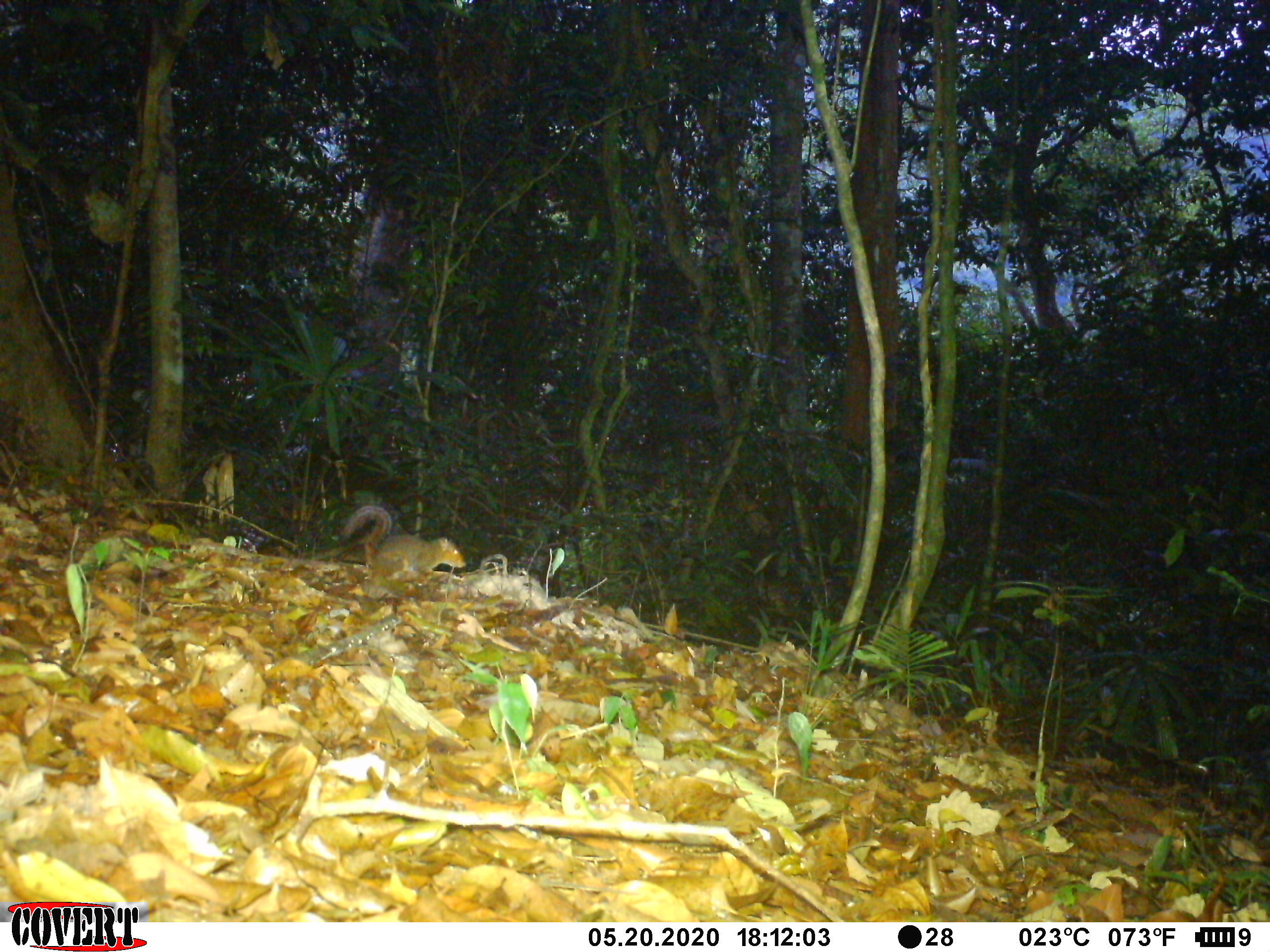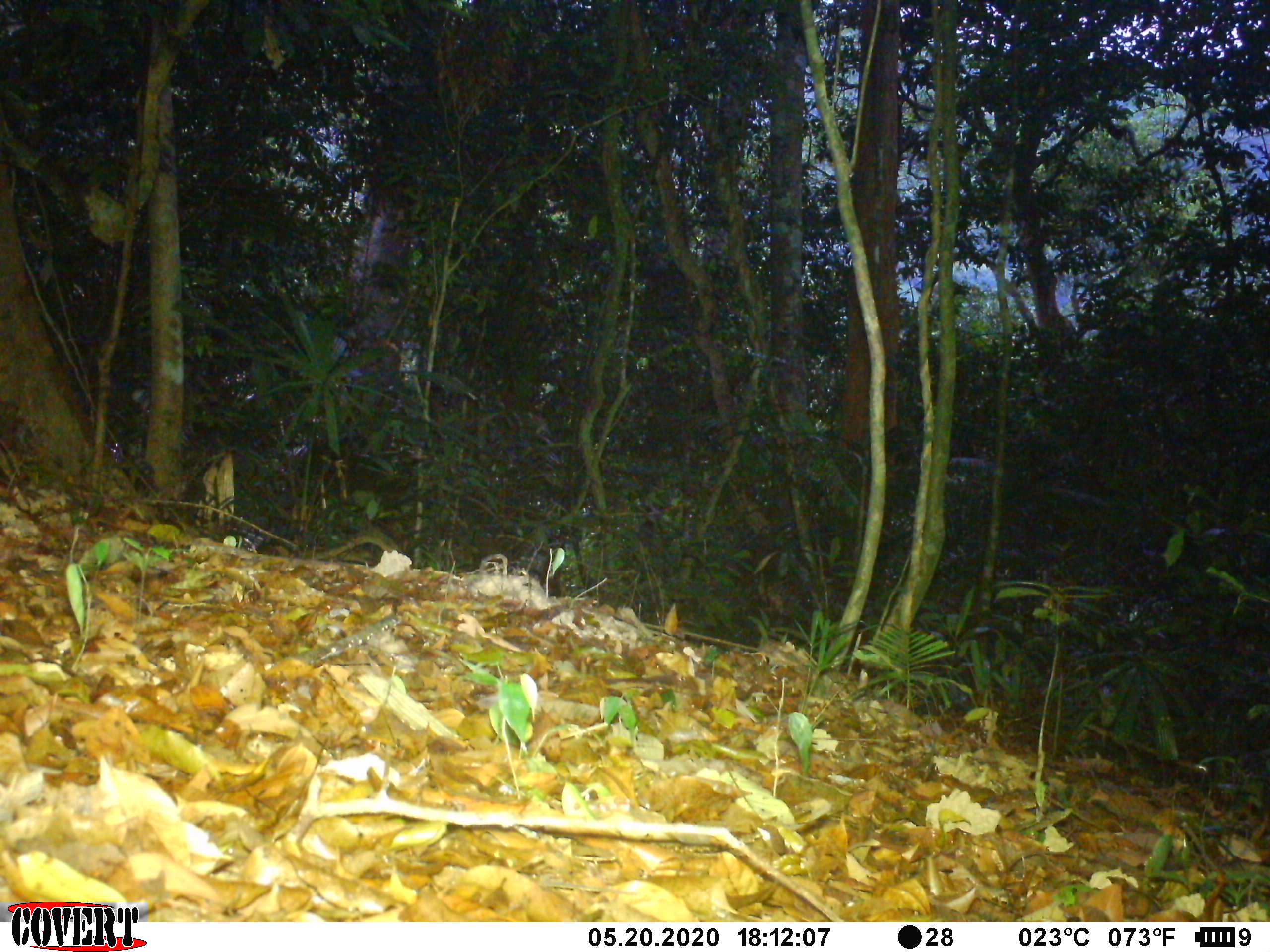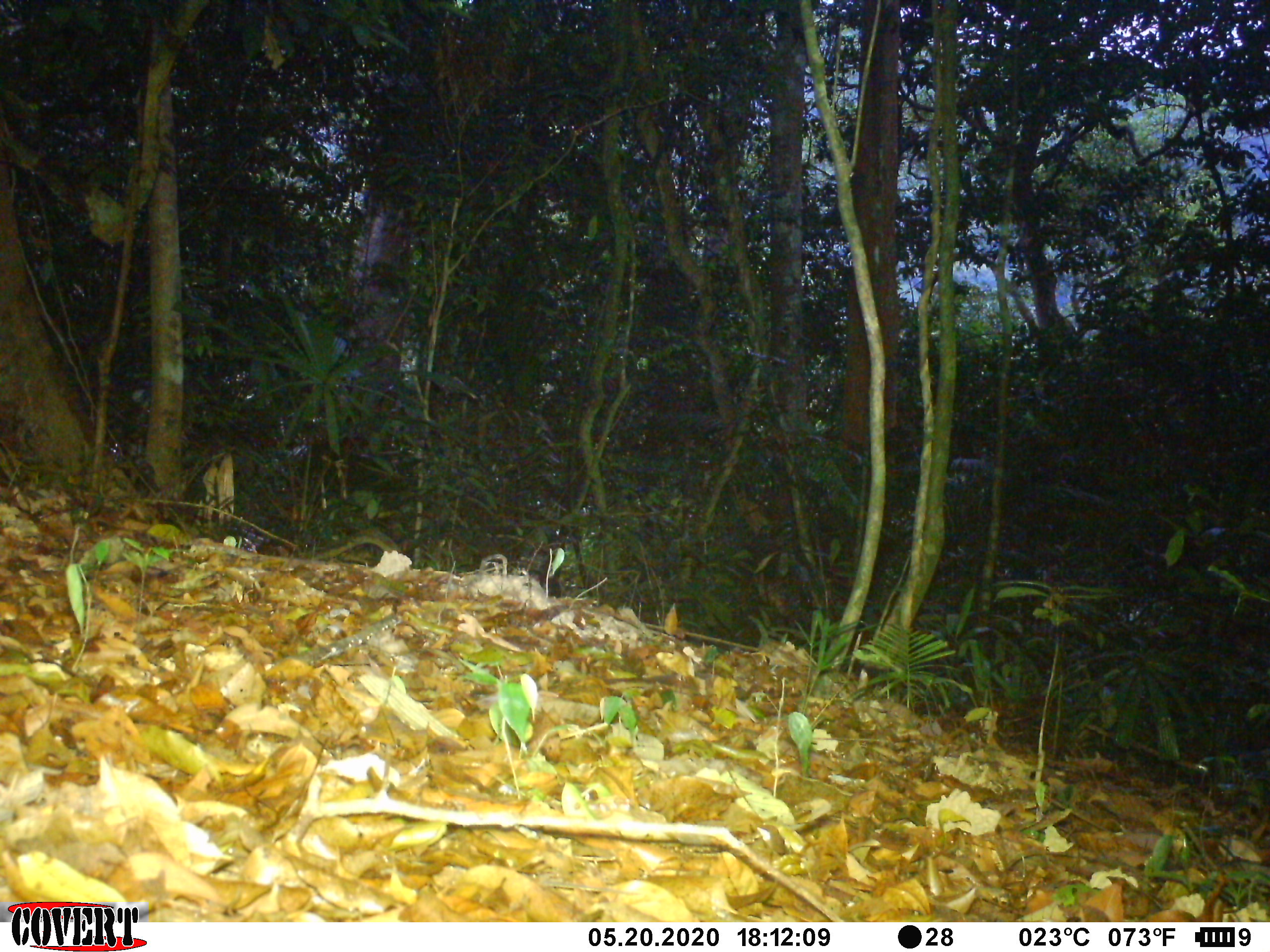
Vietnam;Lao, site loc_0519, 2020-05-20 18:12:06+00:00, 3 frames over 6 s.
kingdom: Animalia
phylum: Chordata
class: Mammalia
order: Rodentia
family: Sciuridae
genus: Dremomys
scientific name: Dremomys rufigenis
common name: red-cheeked squirrel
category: red cheeked squirrel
Red cheeked squirrel (red-cheeked squirrel) (Dremomys rufigenis). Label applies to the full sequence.